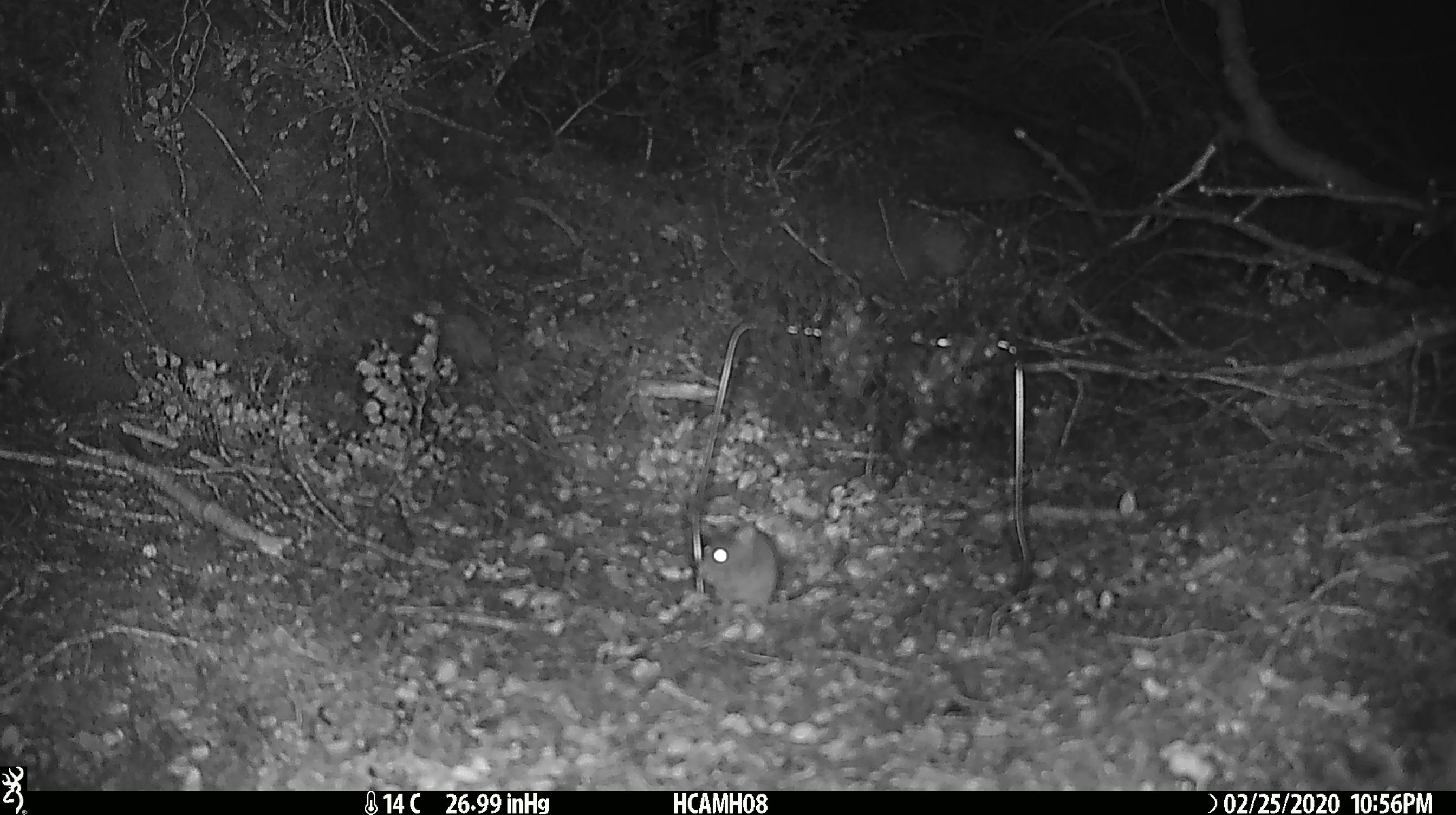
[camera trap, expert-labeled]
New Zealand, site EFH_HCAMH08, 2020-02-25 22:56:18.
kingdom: Animalia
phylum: Chordata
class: Mammalia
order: Rodentia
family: Muridae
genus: Mus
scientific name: Mus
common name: mouse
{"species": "mouse (Mus)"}